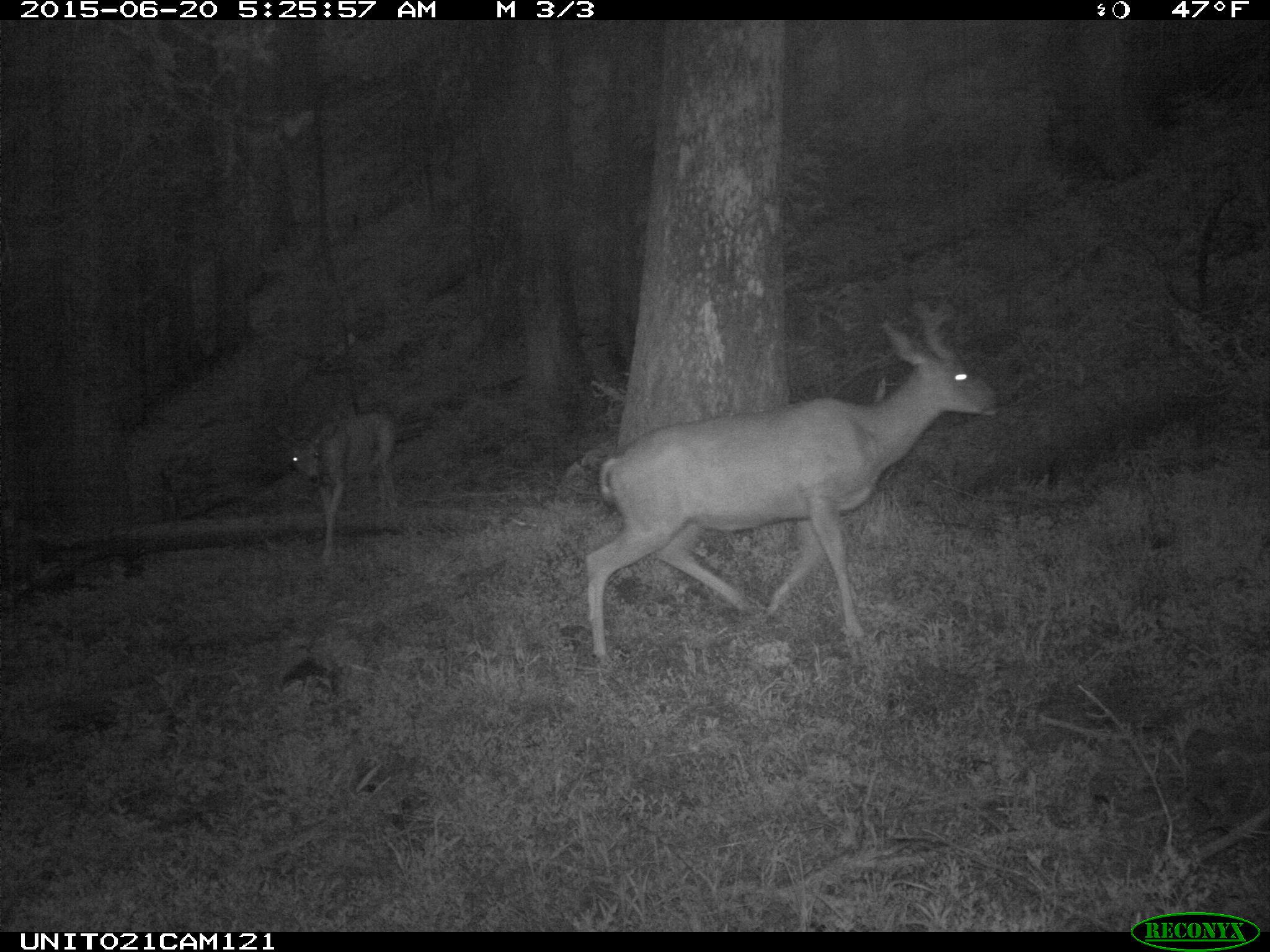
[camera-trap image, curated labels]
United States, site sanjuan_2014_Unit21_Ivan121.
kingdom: Animalia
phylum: Chordata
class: Mammalia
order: Artiodactyla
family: Cervidae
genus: Odocoileus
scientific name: Odocoileus hemionus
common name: mule deer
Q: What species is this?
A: Odocoileus hemionus (mule deer).